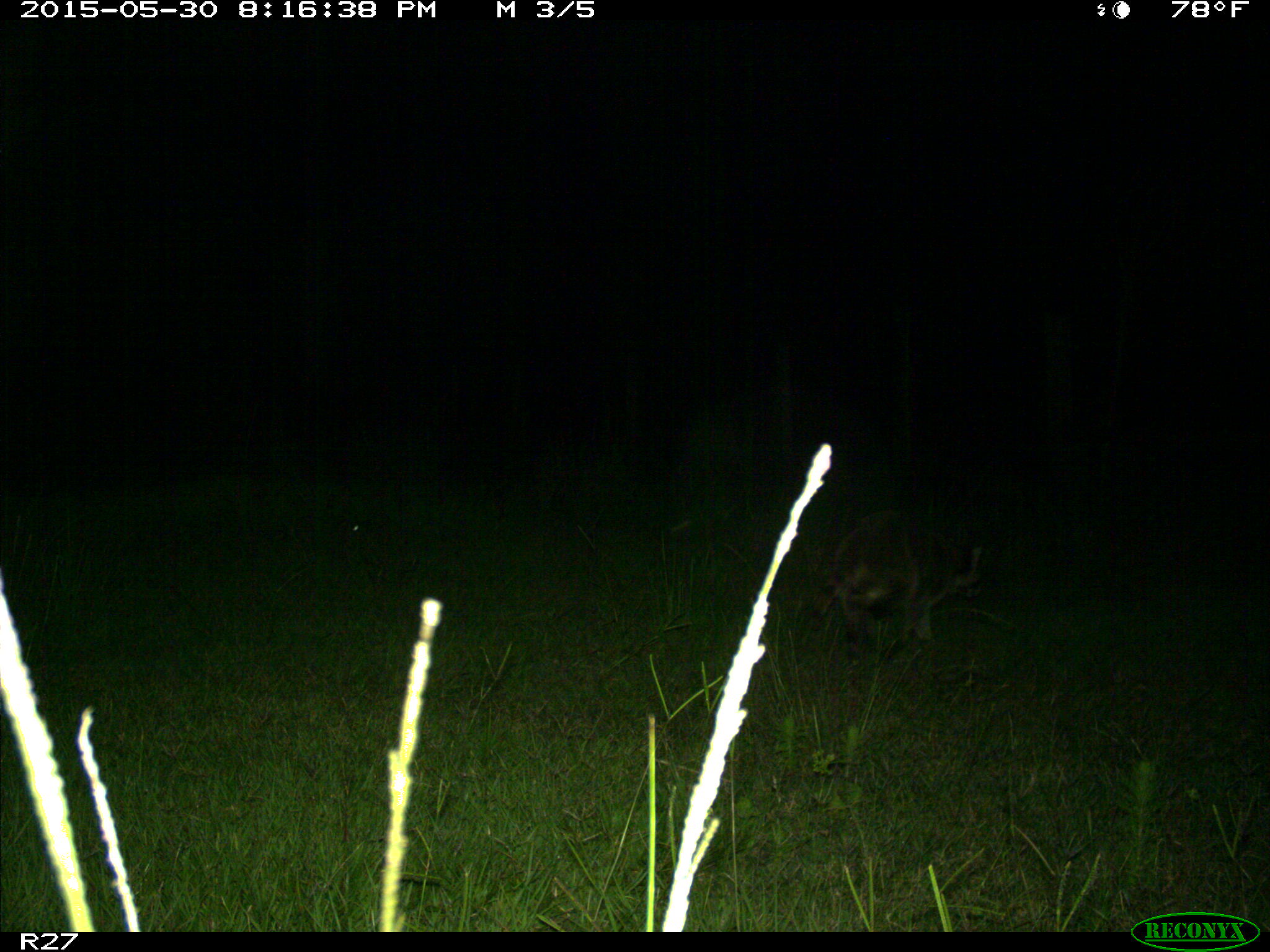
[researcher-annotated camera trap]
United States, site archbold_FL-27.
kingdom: Animalia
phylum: Chordata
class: Mammalia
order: Carnivora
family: Procyonidae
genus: Procyon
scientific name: Procyon lotor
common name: common raccoon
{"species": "Procyon lotor (common raccoon)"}